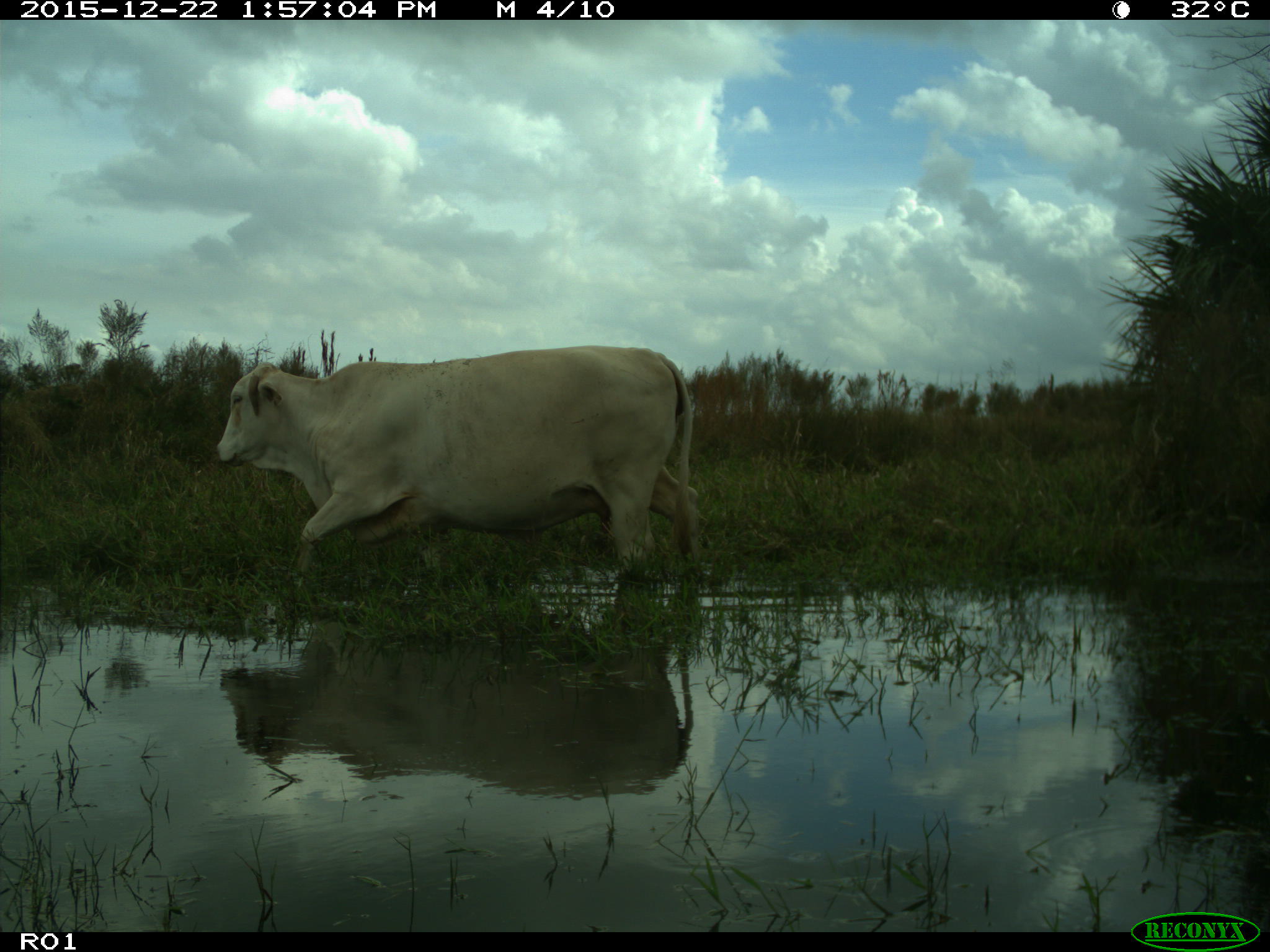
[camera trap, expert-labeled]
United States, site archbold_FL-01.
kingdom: Animalia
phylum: Chordata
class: Mammalia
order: Artiodactyla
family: Bovidae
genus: Bos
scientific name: Bos taurus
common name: domestic cow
Bos taurus (domestic cow).